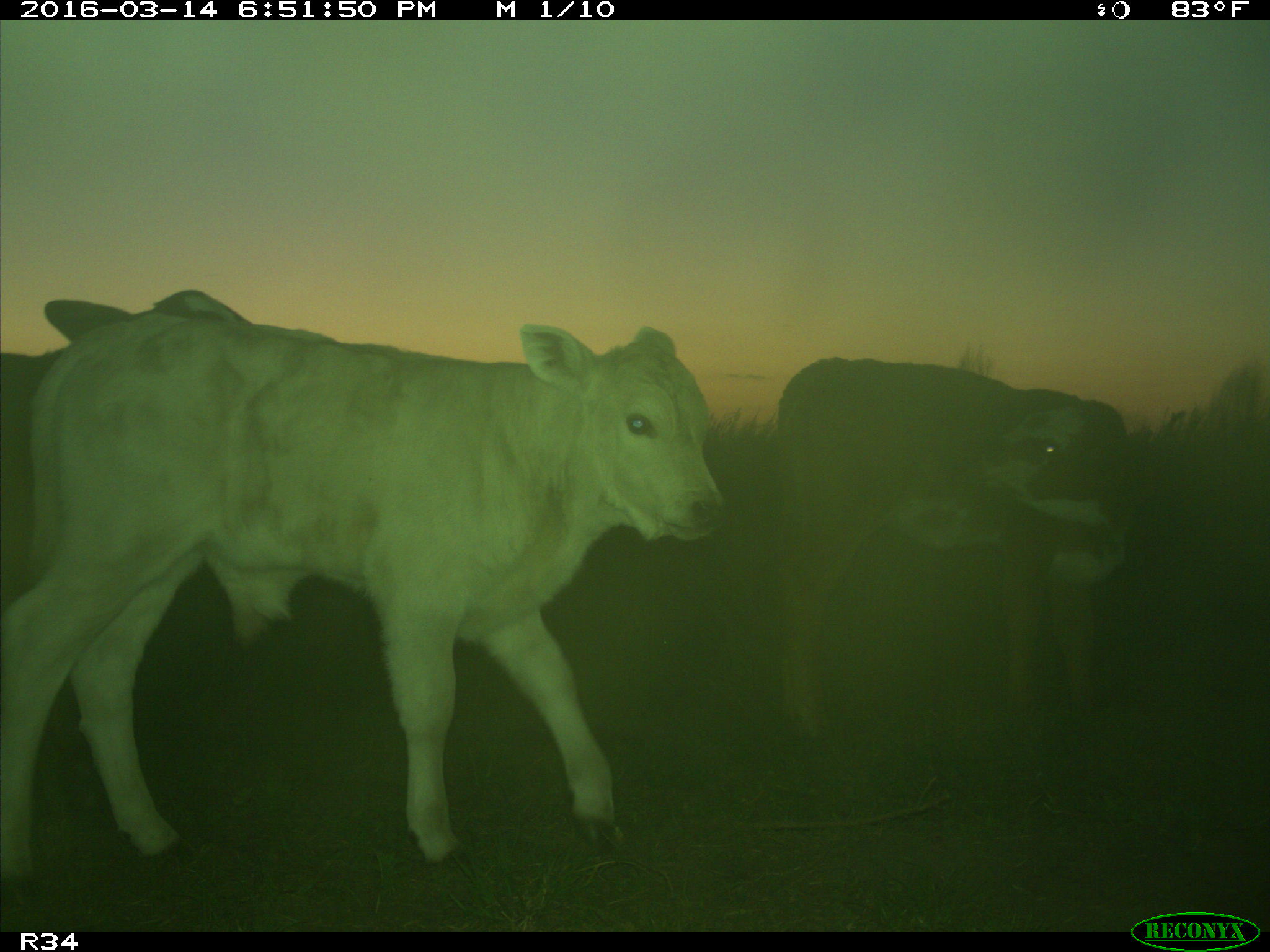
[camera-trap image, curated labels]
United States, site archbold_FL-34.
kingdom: Animalia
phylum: Chordata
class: Mammalia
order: Artiodactyla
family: Bovidae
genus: Bos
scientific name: Bos taurus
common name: domestic cow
Bos taurus (domestic cow).